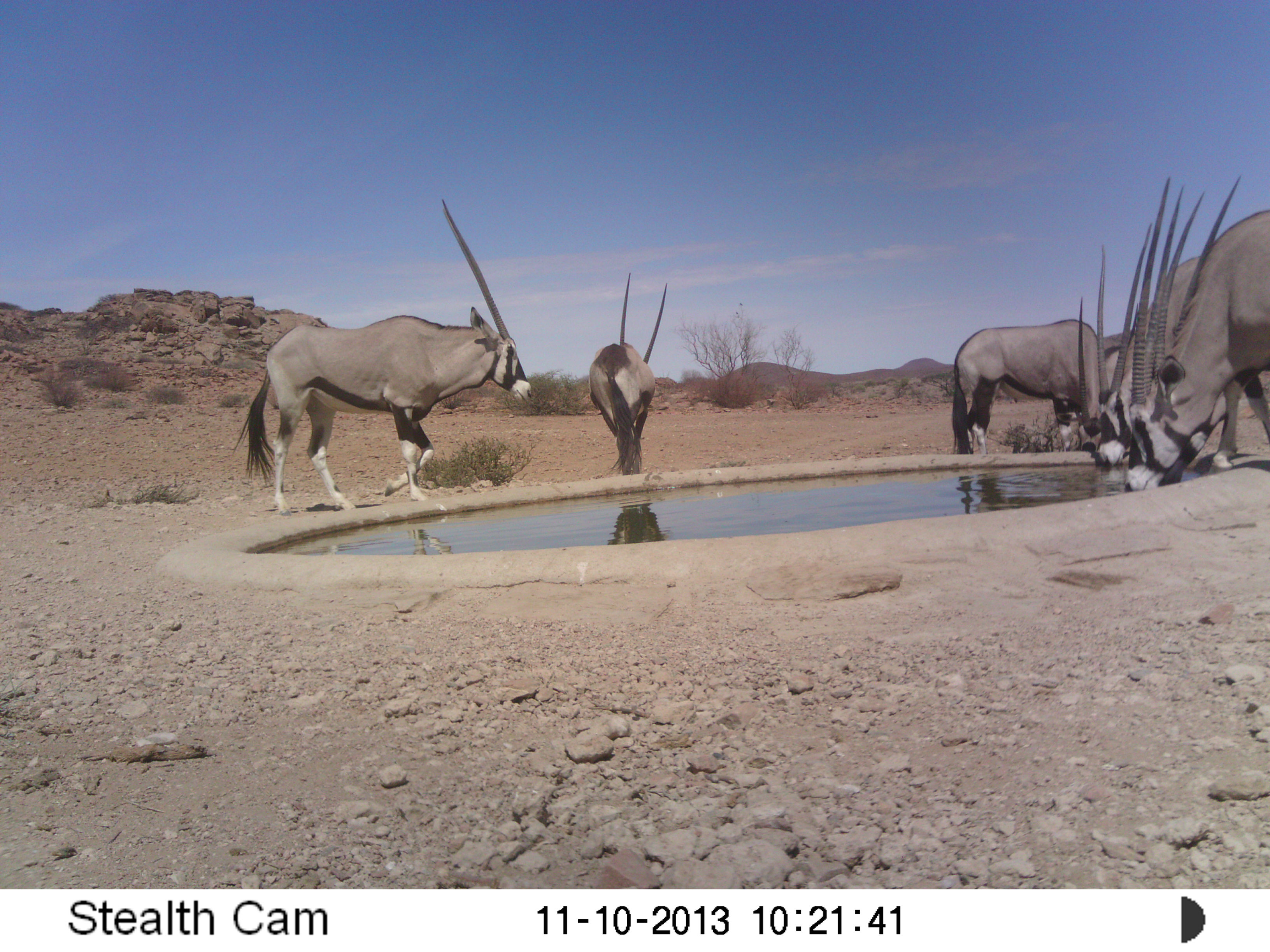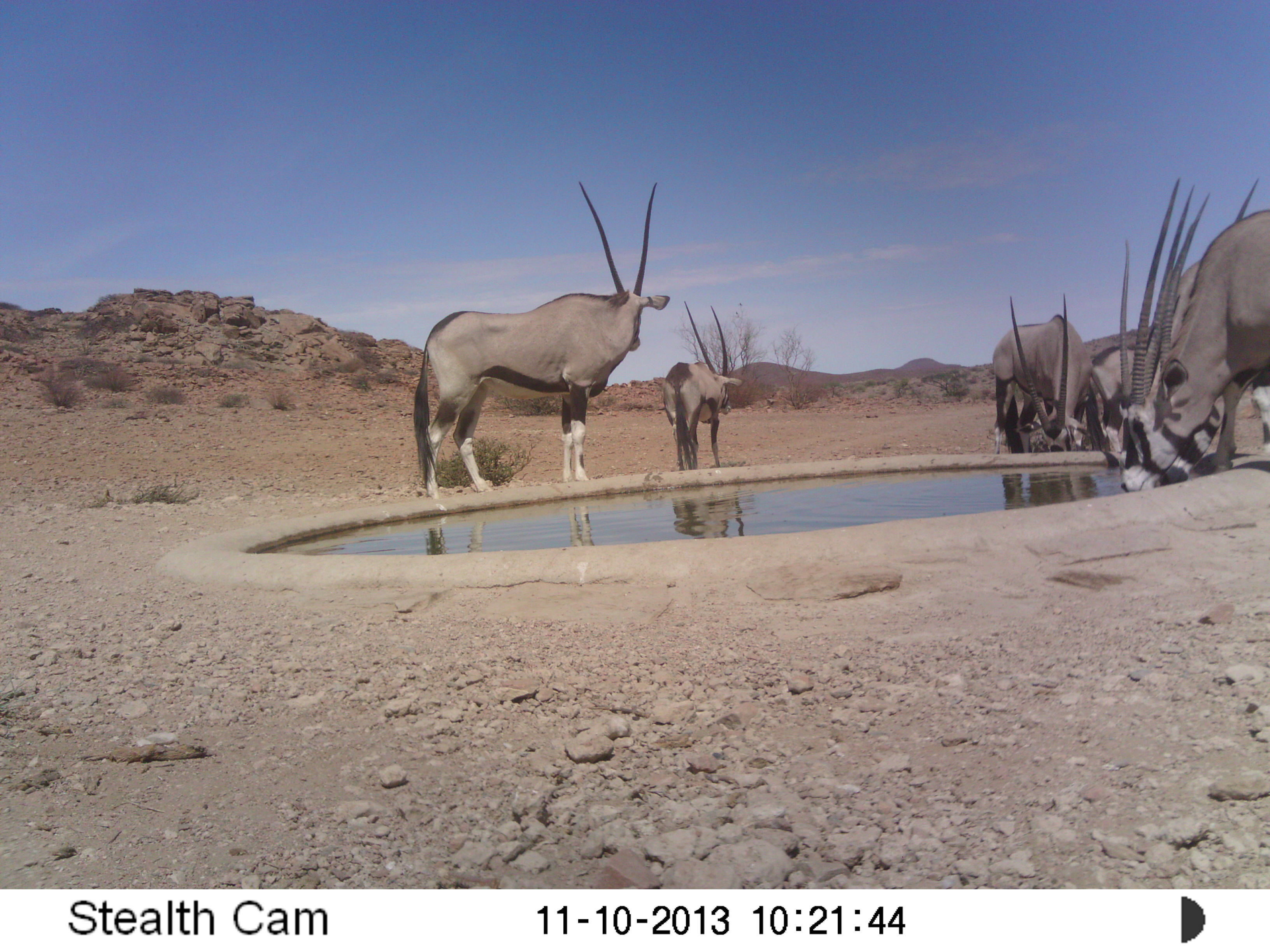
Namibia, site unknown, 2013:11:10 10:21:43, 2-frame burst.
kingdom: Animalia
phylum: Chordata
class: Mammalia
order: Artiodactyla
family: Bovidae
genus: Oryx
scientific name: Oryx gazella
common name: gemsbok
Oryx gazella (gemsbok).